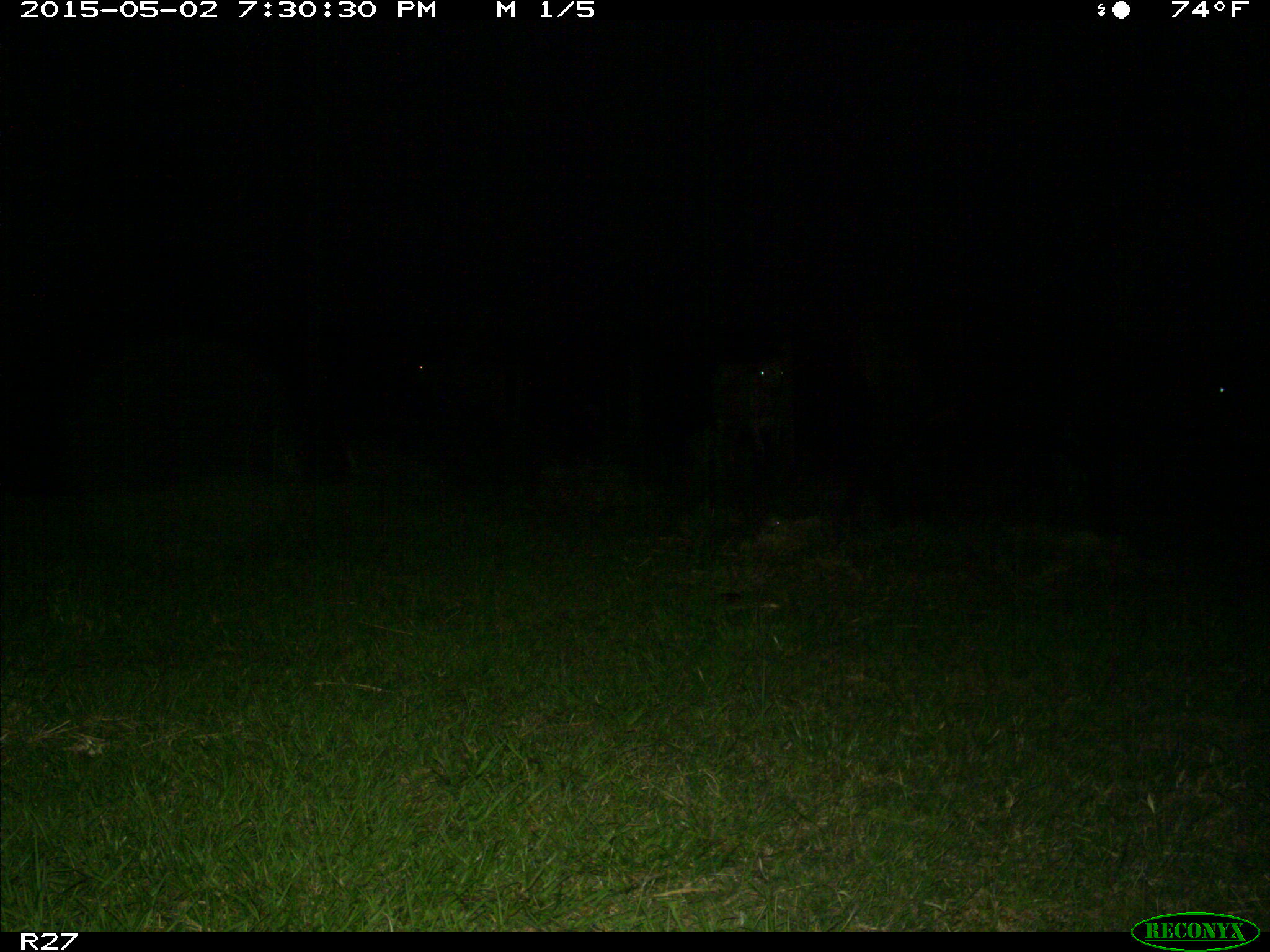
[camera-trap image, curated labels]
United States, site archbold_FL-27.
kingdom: Animalia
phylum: Chordata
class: Mammalia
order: Artiodactyla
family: Bovidae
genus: Bos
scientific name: Bos taurus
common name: domestic cow